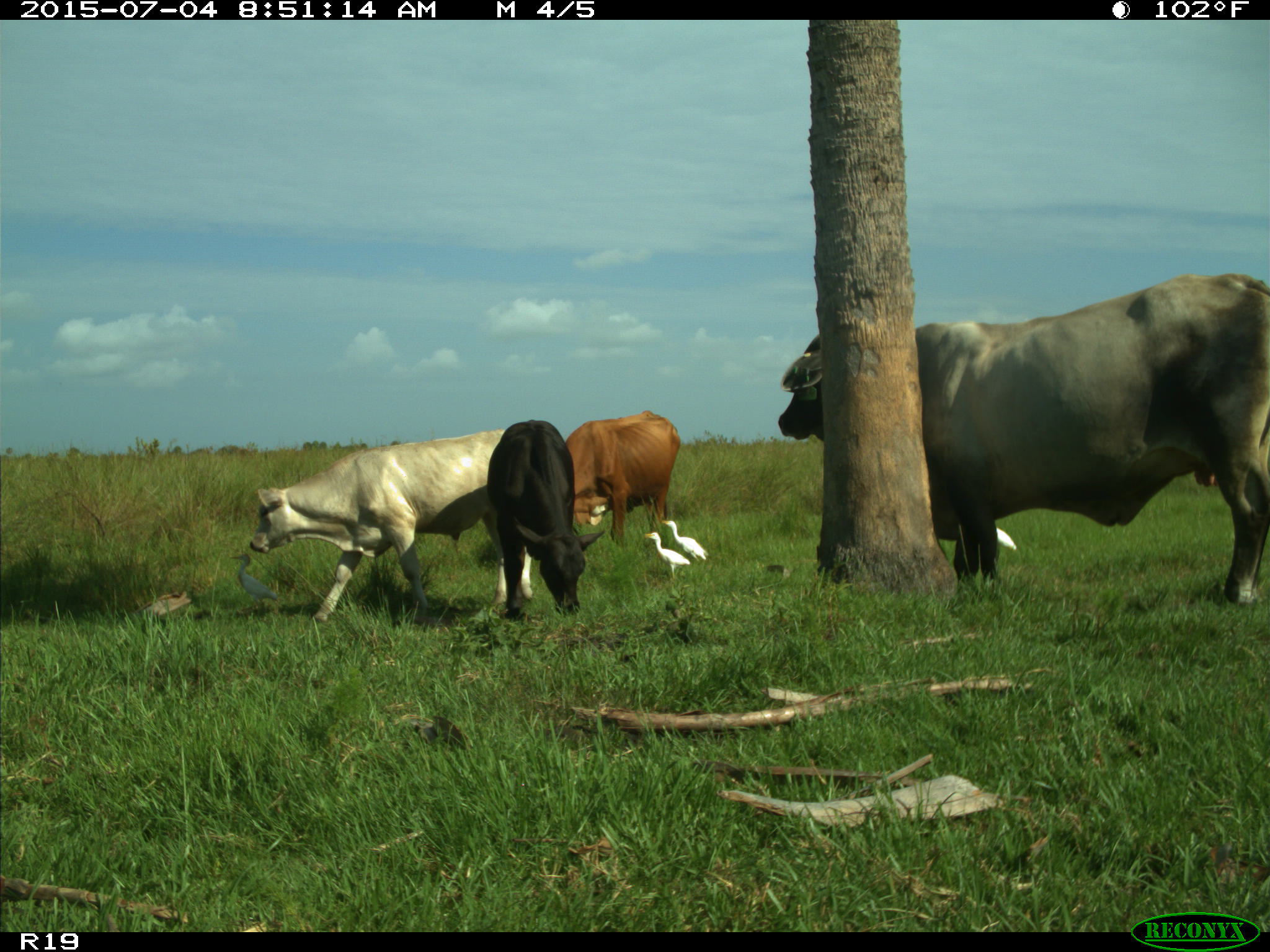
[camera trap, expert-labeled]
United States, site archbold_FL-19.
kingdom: Animalia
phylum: Chordata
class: Mammalia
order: Artiodactyla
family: Bovidae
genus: Bos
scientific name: Bos taurus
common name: domestic cow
Bos taurus (domestic cow).